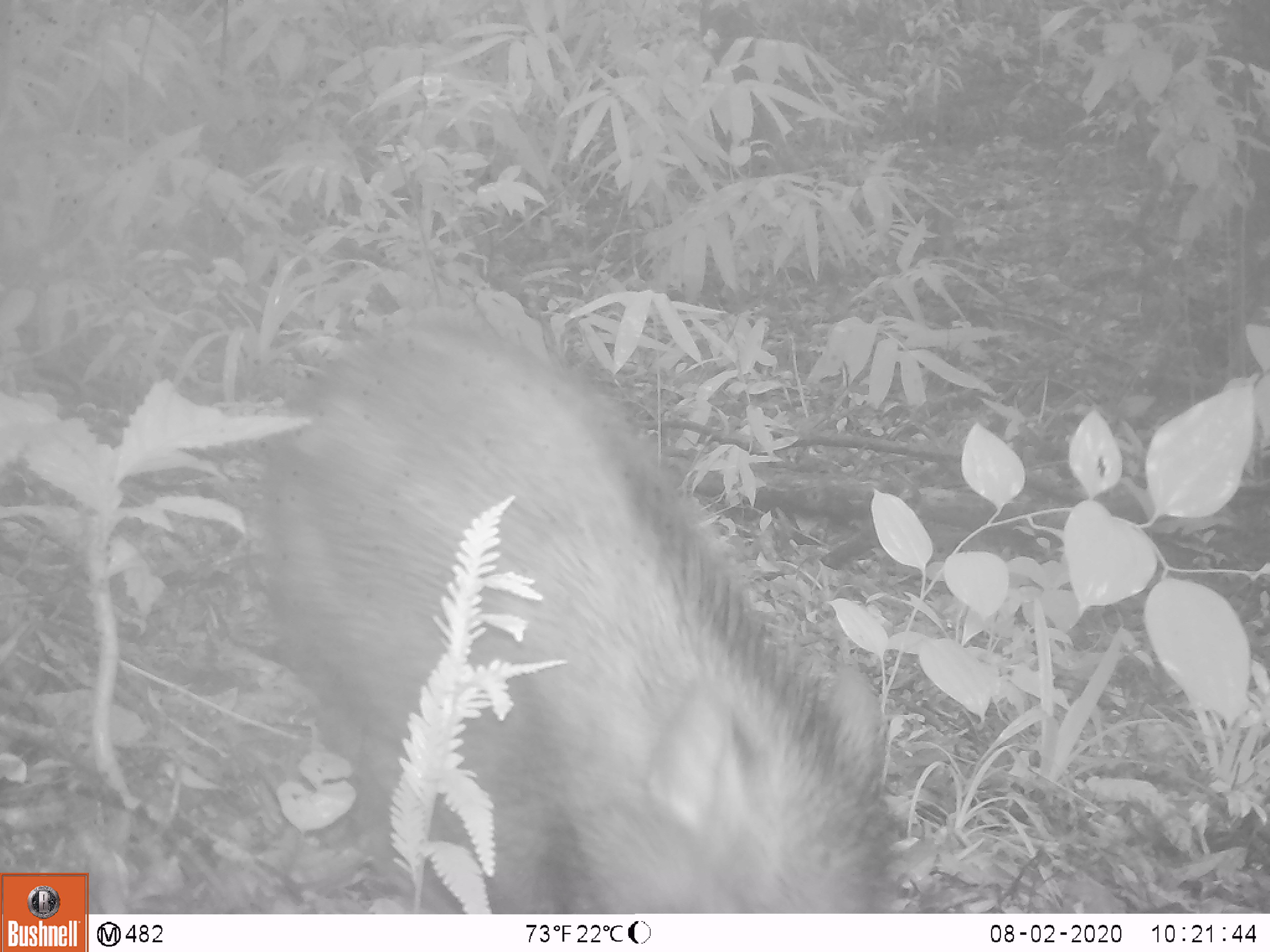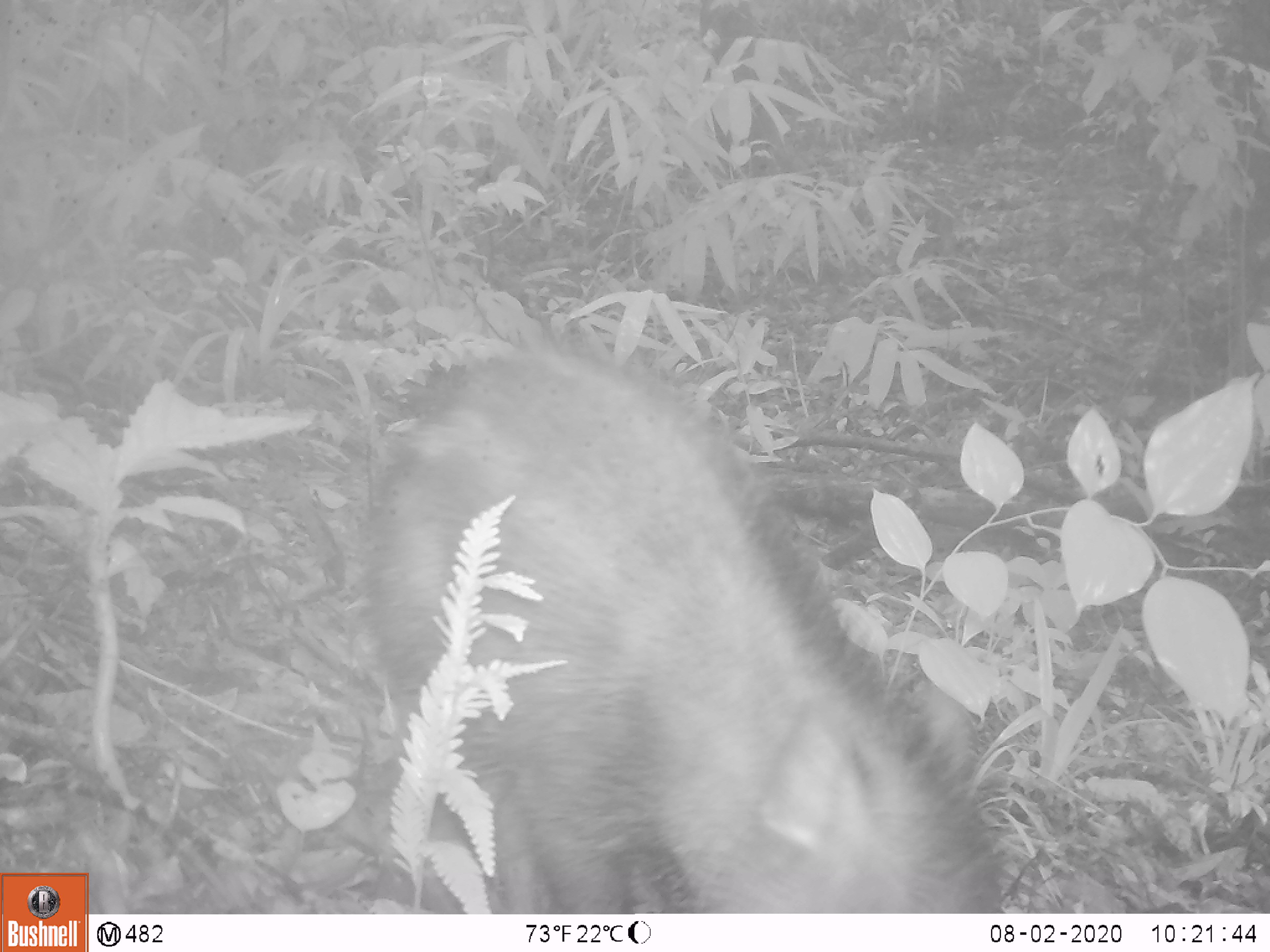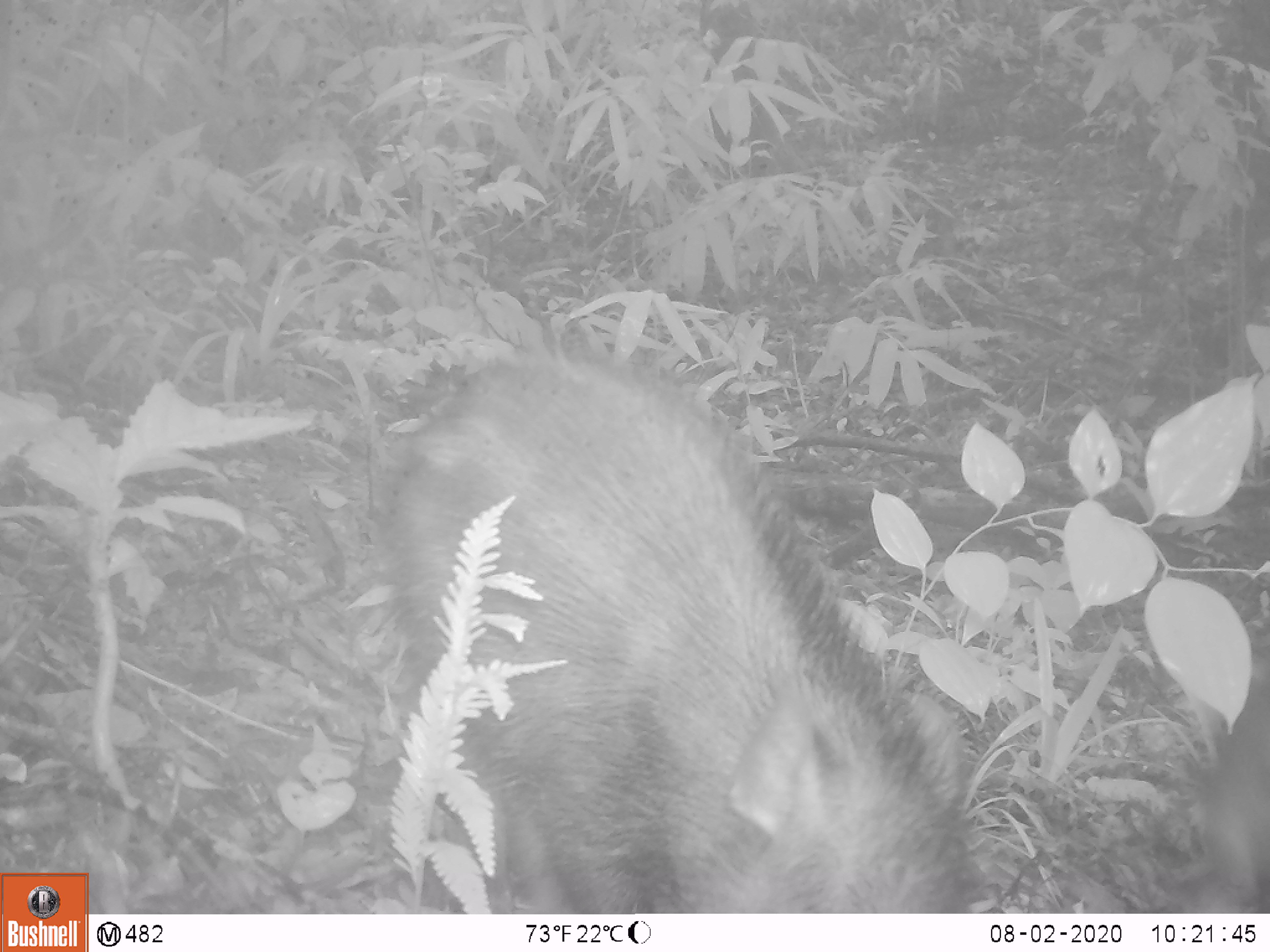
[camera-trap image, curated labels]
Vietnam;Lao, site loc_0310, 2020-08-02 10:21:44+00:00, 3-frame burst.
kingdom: Animalia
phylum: Chordata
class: Mammalia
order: Artiodactyla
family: Suidae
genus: Sus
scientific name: Sus scrofa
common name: eurasian wild pig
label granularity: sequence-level